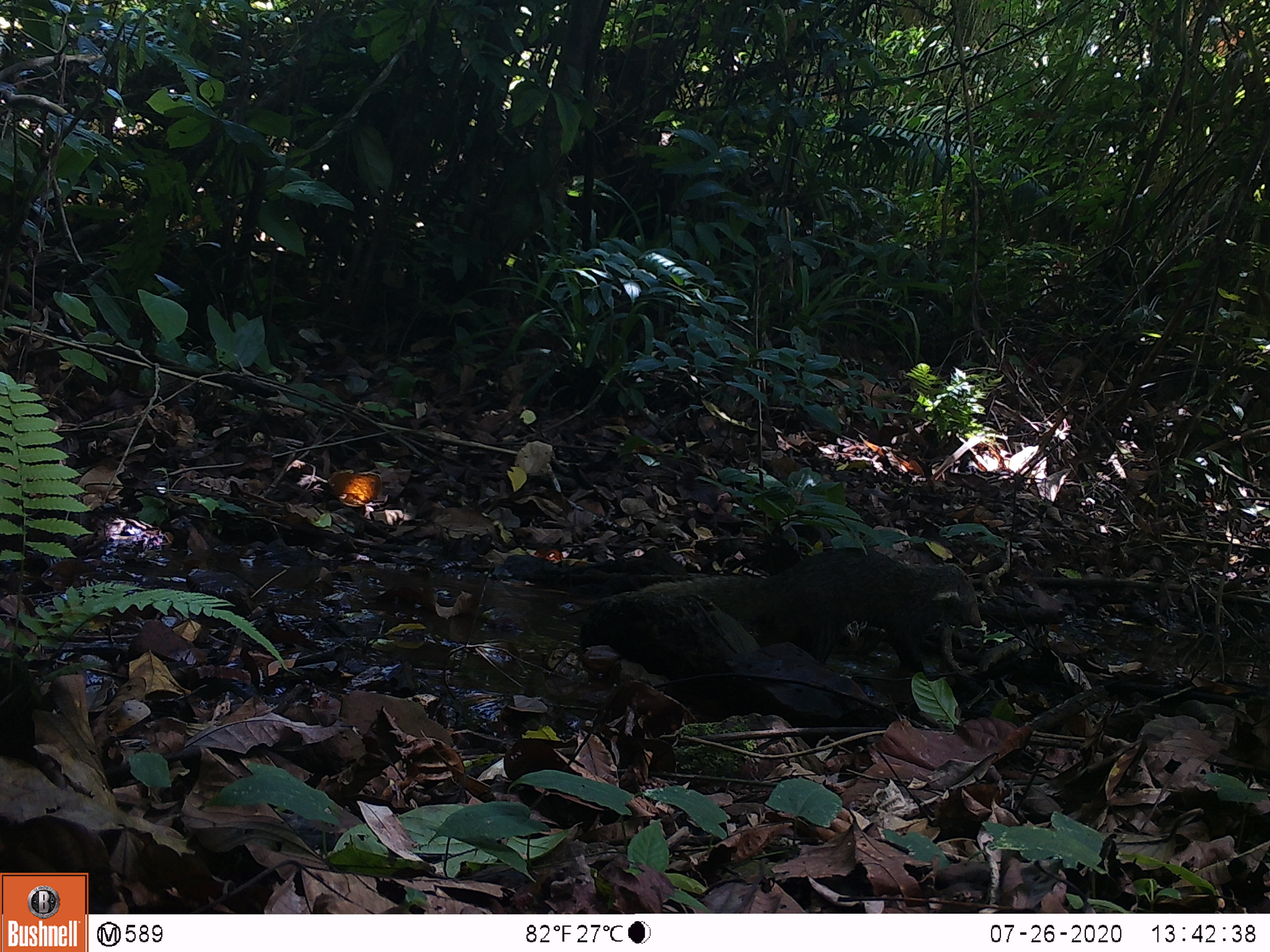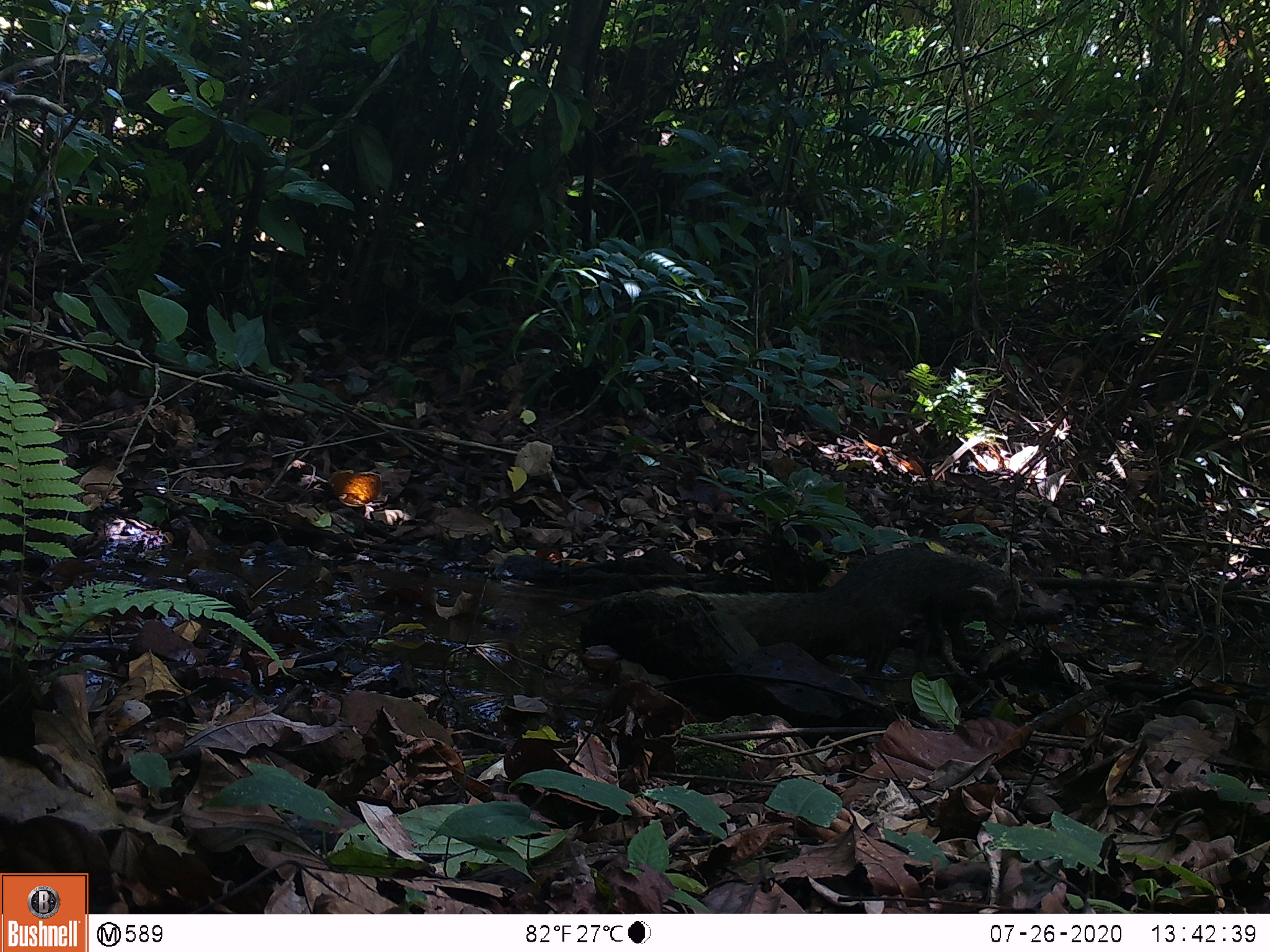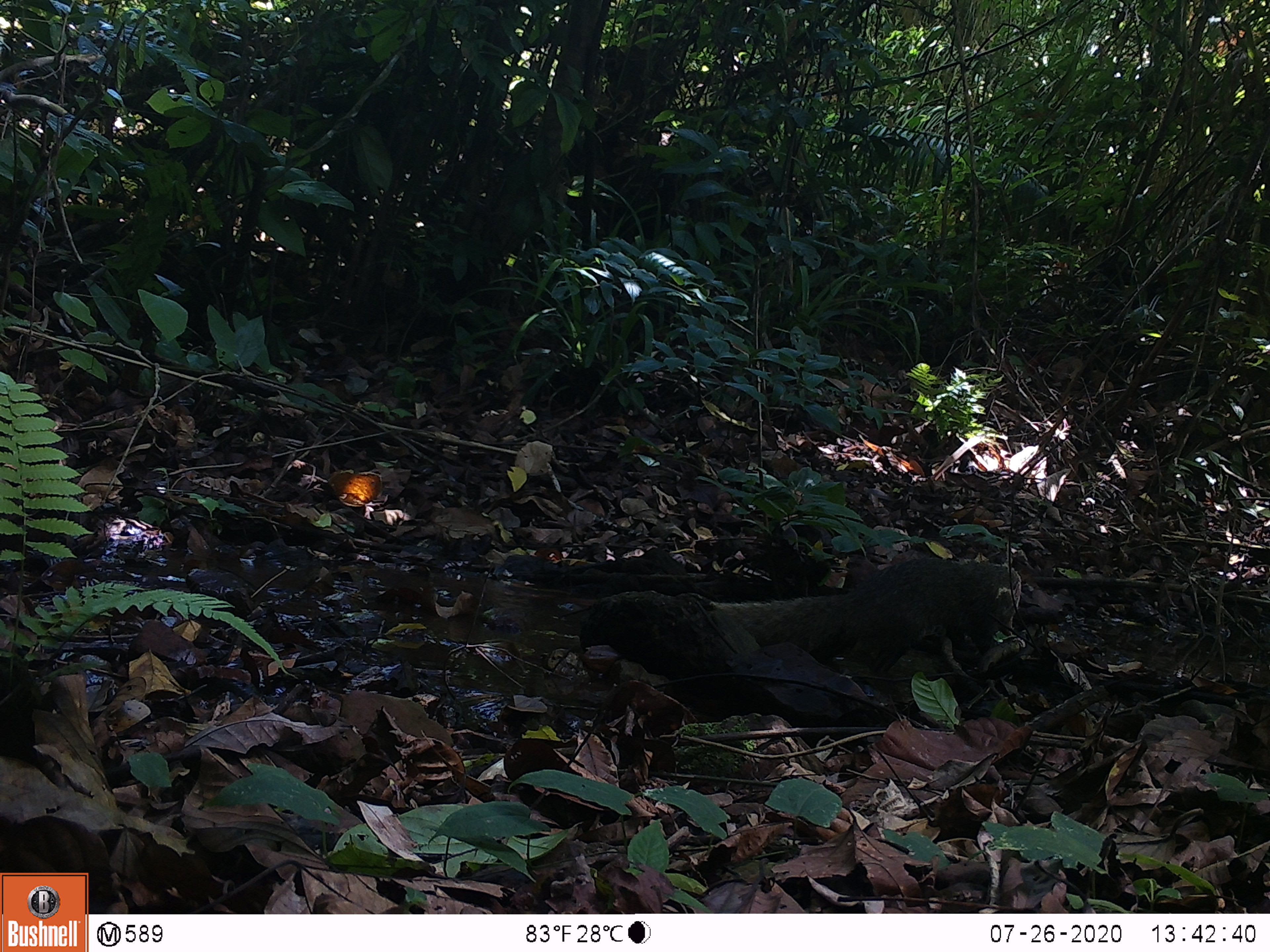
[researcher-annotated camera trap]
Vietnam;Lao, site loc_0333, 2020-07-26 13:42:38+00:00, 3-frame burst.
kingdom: Animalia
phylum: Chordata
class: Mammalia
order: Carnivora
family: Herpestidae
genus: Urva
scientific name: Urva urva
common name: crab-eating mongoose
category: crab eating mongoose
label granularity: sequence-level